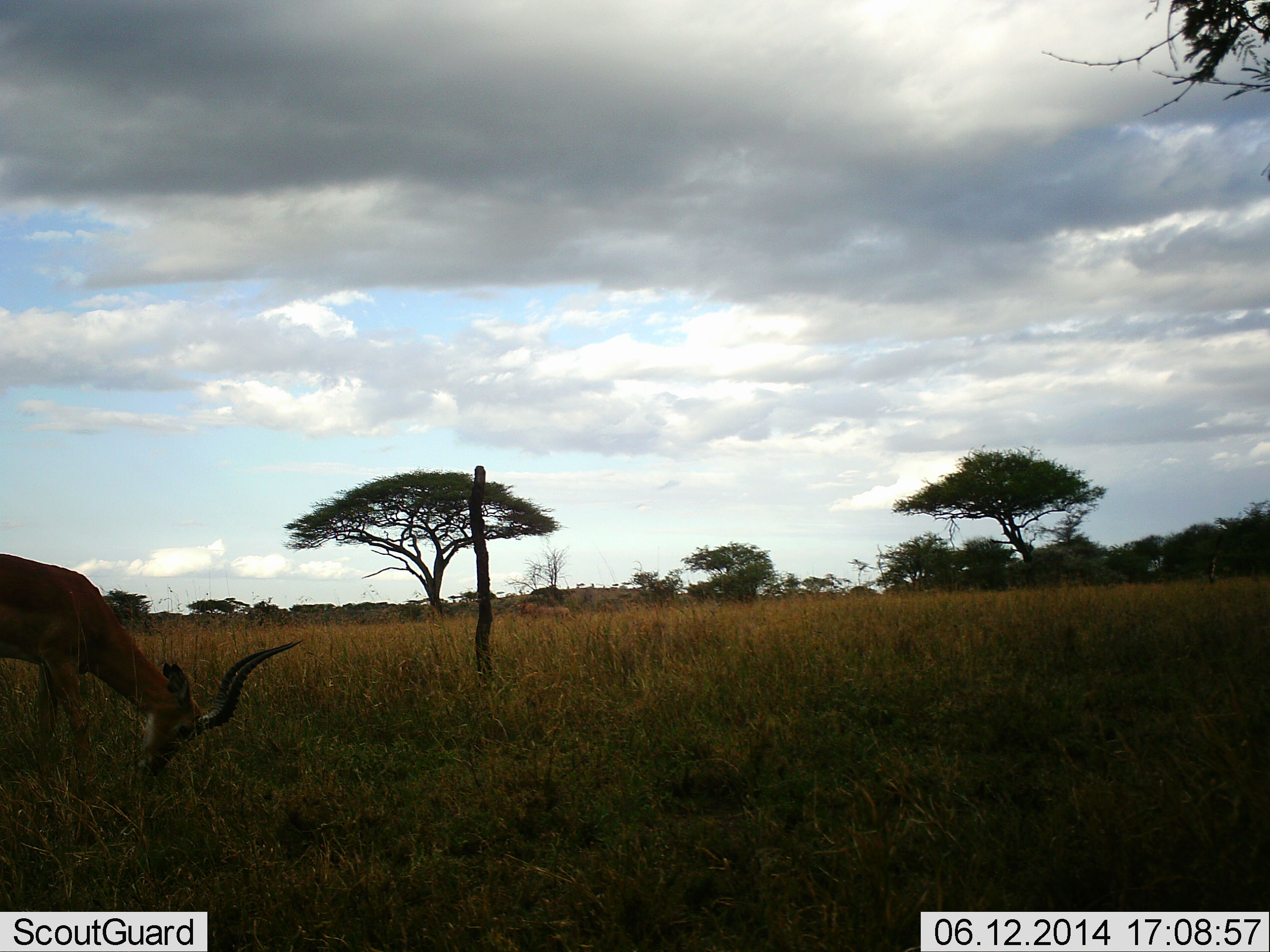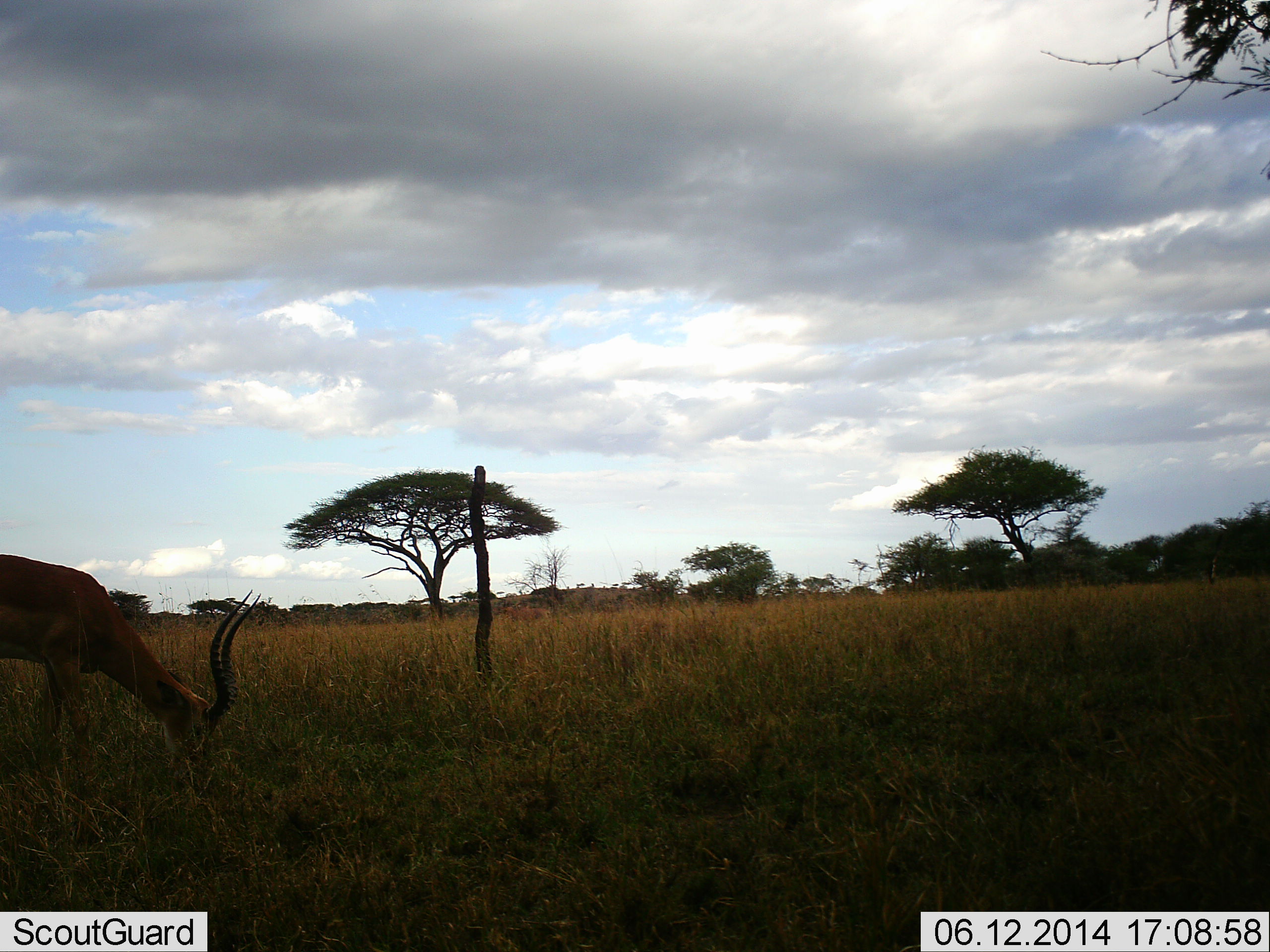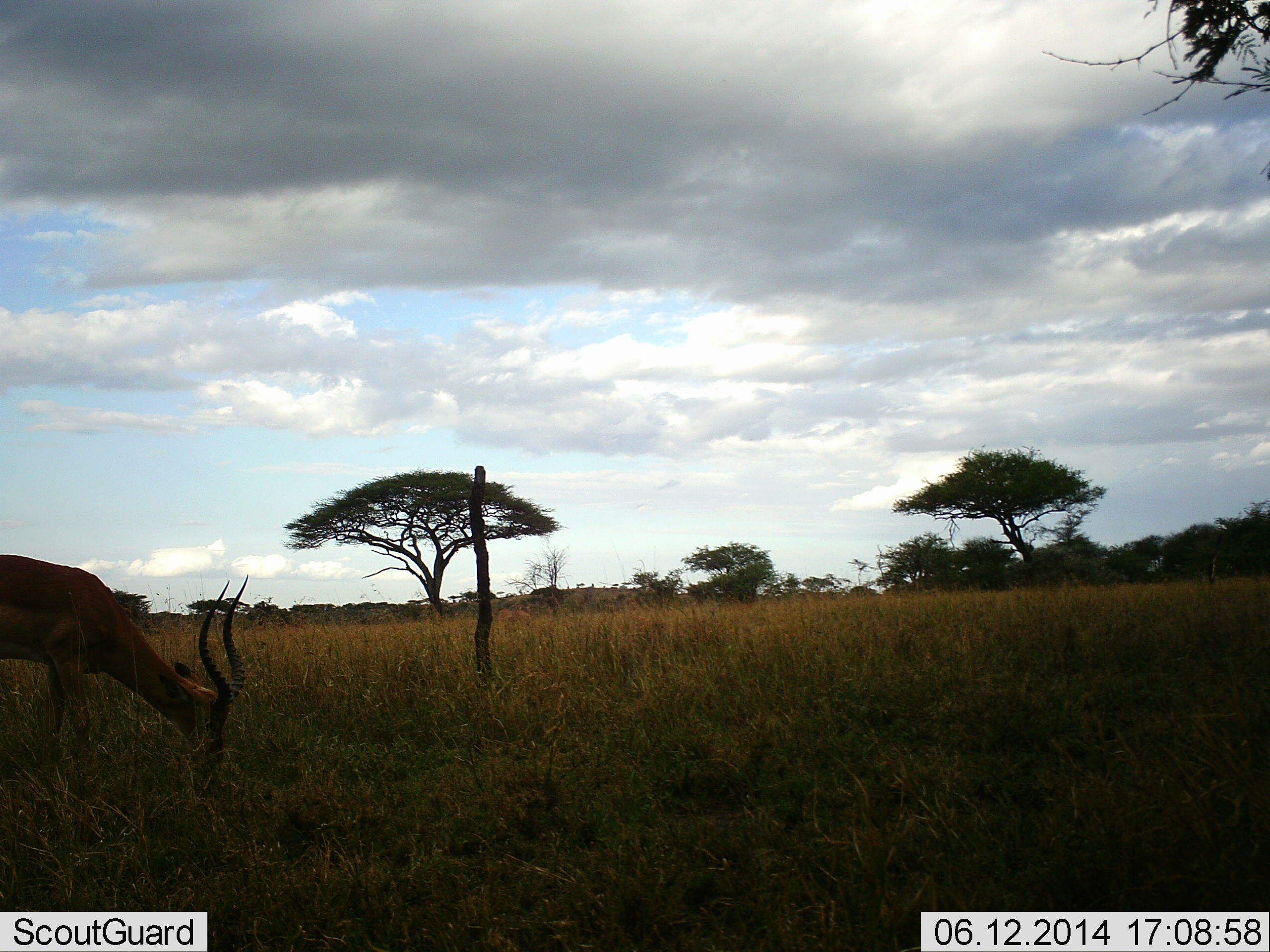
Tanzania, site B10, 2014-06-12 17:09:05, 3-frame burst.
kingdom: Animalia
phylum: Chordata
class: Mammalia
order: Artiodactyla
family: Bovidae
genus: Aepyceros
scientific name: Aepyceros melampus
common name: impala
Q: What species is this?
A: Impala (Aepyceros melampus).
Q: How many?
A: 1.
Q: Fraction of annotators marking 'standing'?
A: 0%.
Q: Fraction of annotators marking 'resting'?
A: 0%.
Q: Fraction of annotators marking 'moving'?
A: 0%.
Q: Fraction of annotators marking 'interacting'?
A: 0%.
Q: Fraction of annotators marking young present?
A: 0%.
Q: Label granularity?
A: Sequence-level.